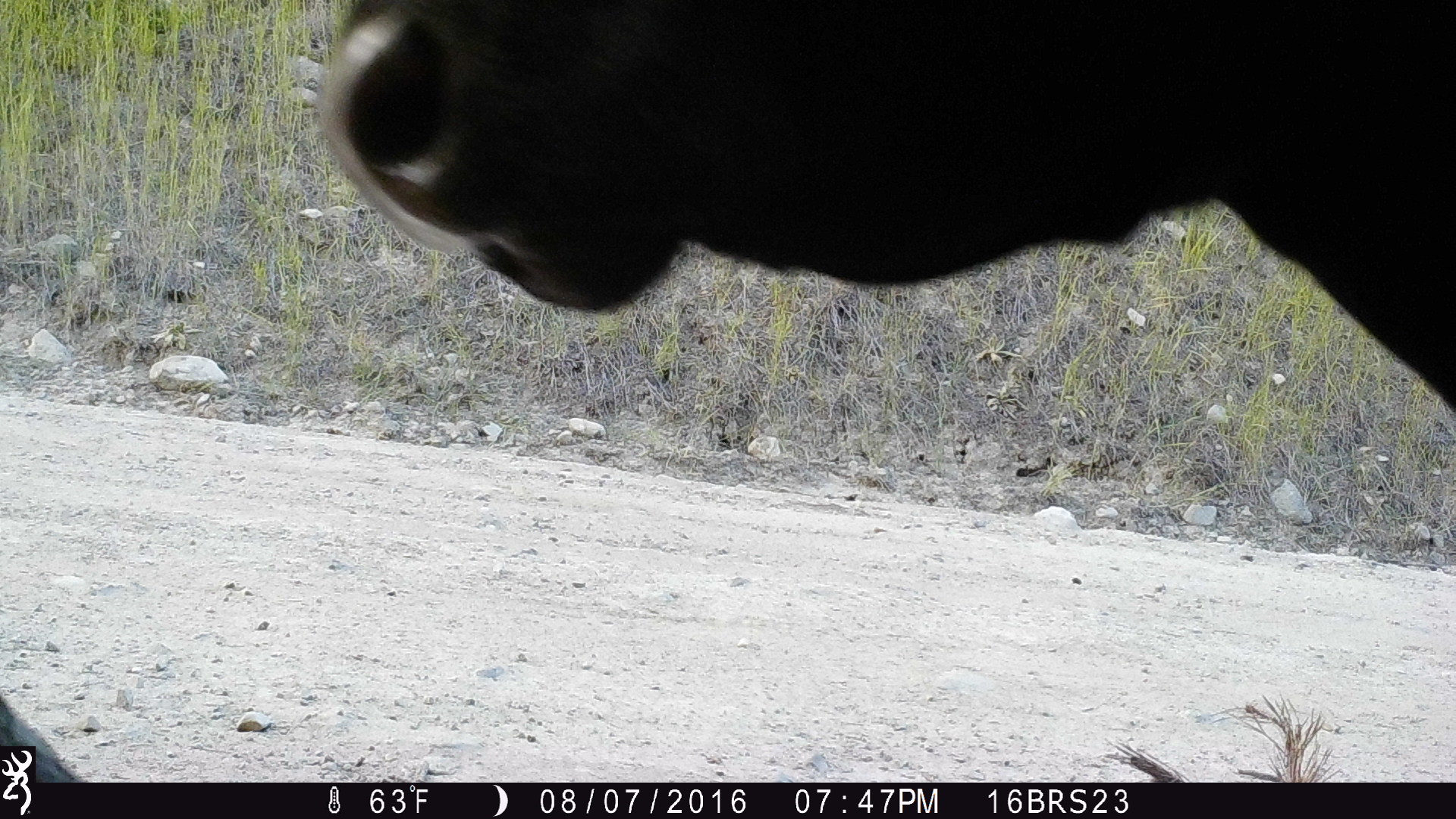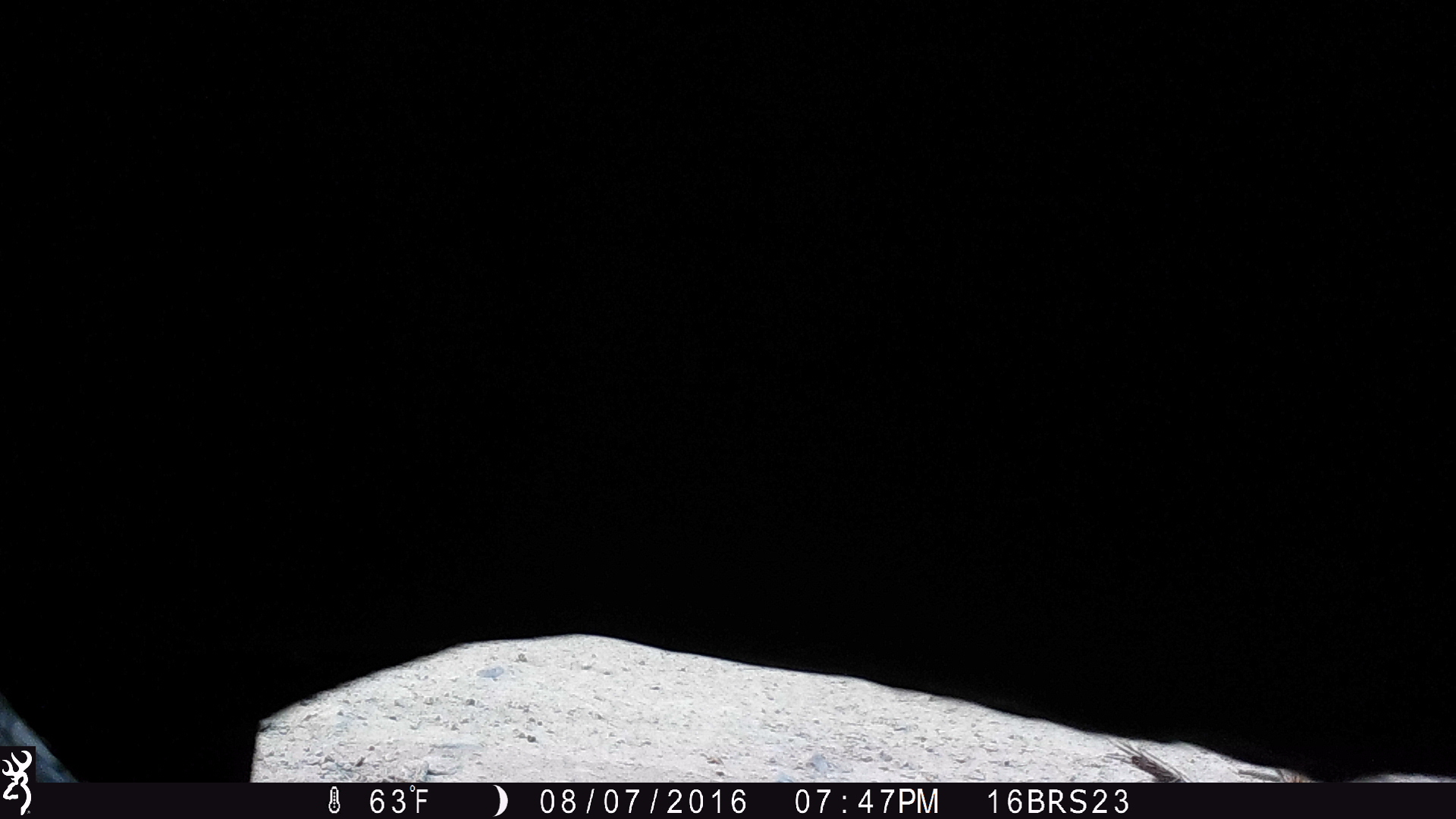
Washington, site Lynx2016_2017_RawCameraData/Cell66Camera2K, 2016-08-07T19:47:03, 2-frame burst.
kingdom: Animalia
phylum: Chordata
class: Mammalia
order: Artiodactyla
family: Bovidae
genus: Bos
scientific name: Bos taurus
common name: domestic cattle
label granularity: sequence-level